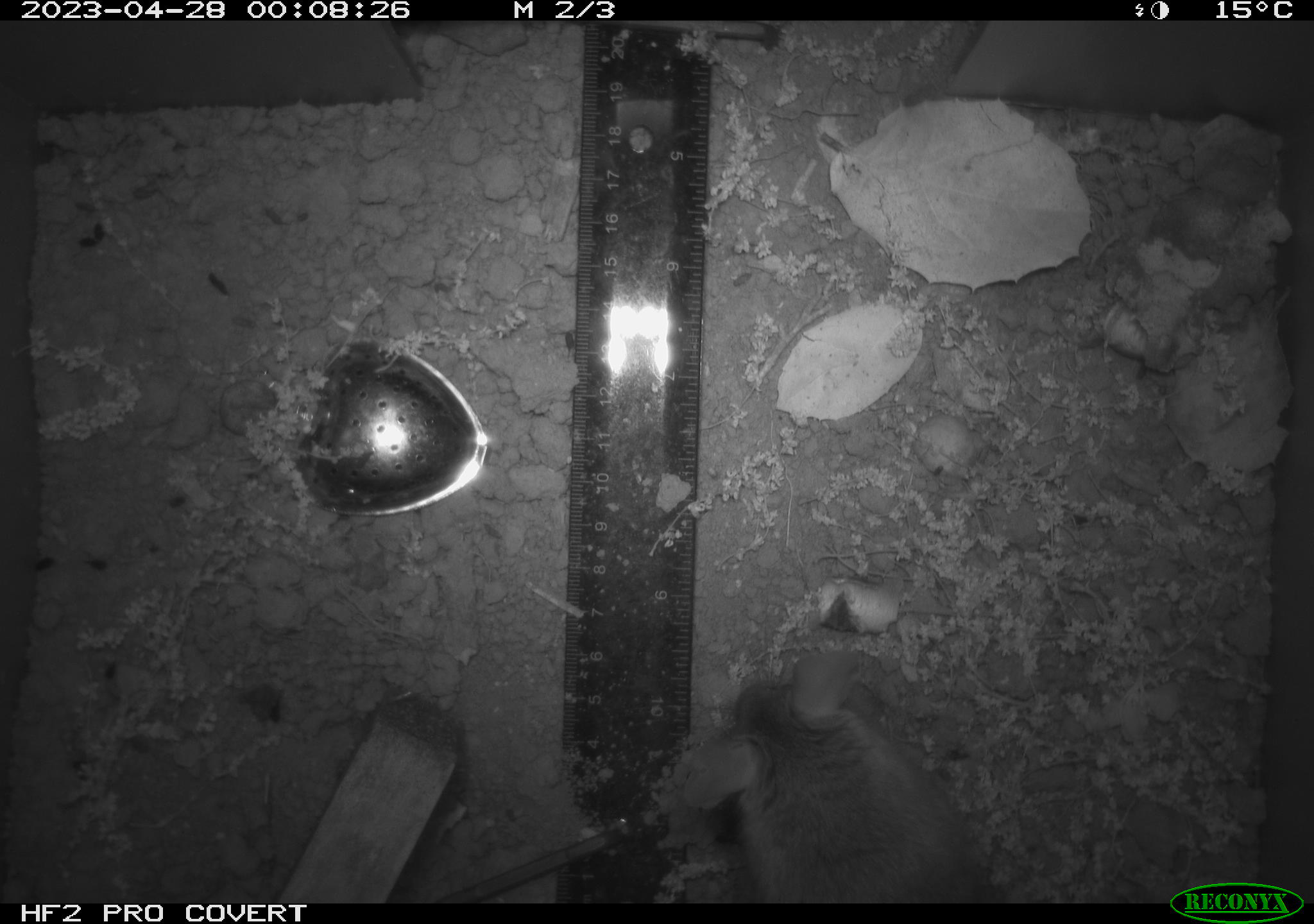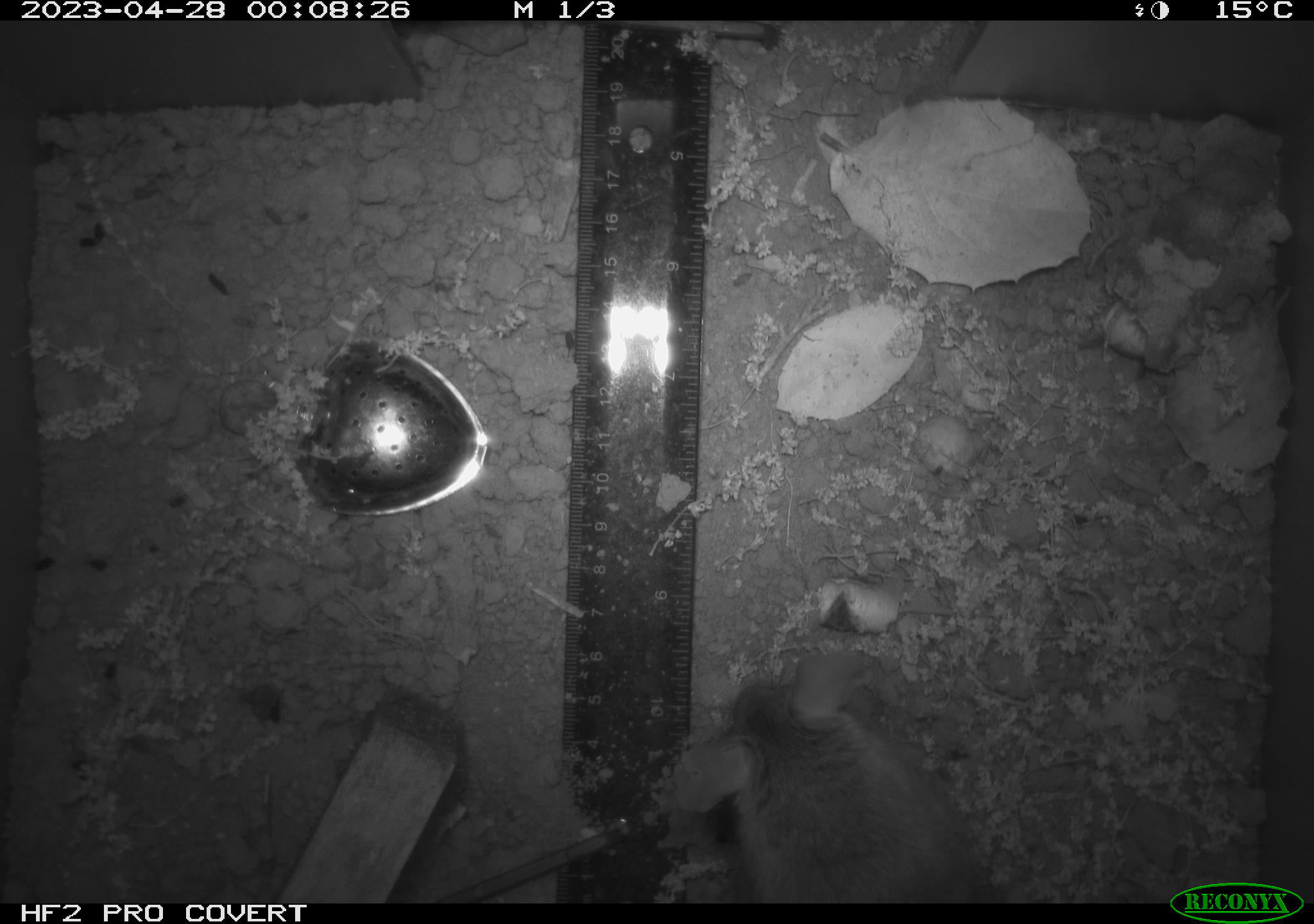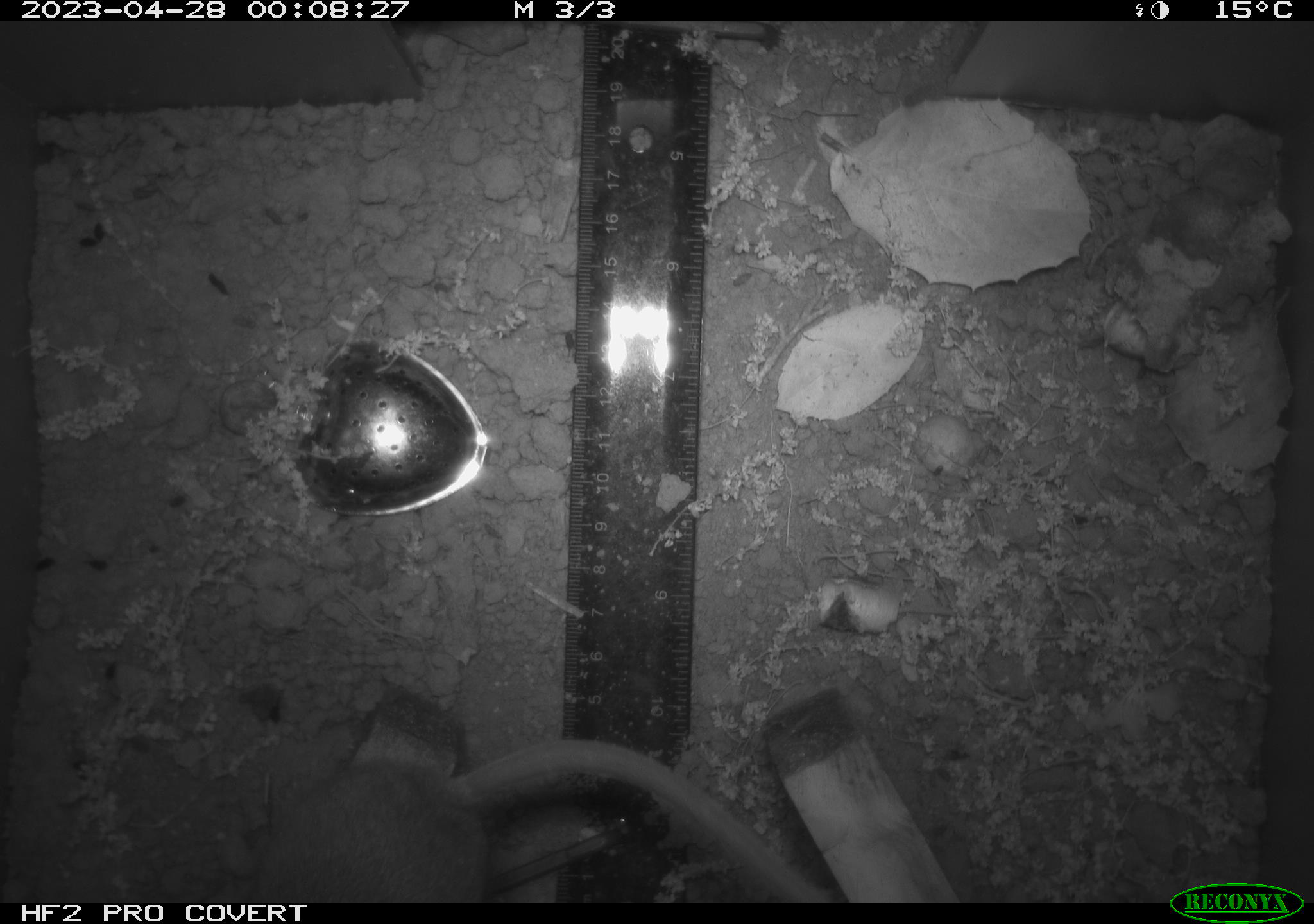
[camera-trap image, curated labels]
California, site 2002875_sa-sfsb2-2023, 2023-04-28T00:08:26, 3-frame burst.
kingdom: Animalia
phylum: Chordata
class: Mammalia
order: Rodentia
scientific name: Rodentia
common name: mouse species